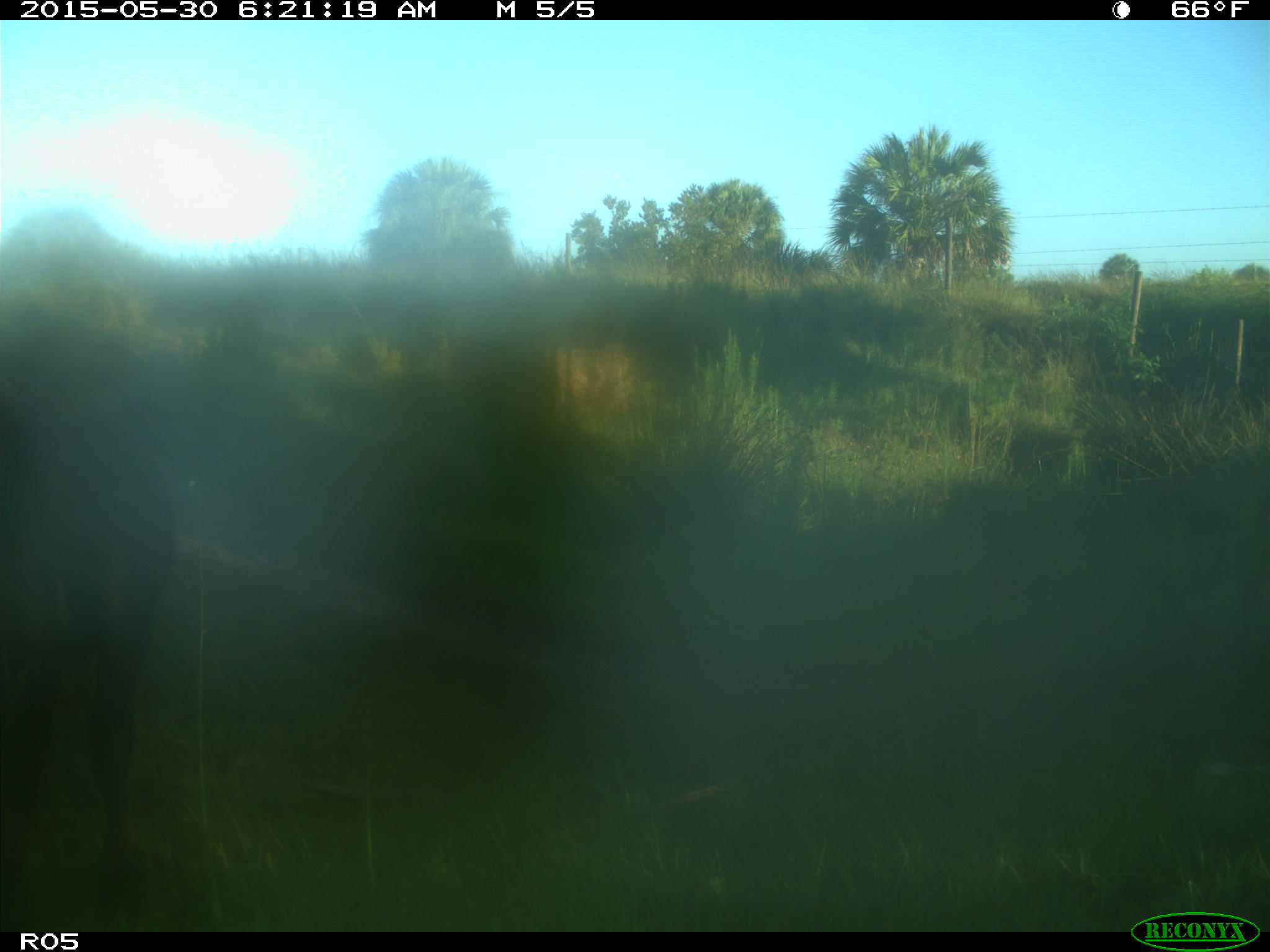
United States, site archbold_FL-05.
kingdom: Animalia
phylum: Chordata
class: Mammalia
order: Artiodactyla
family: Bovidae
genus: Bos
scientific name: Bos taurus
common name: domestic cow